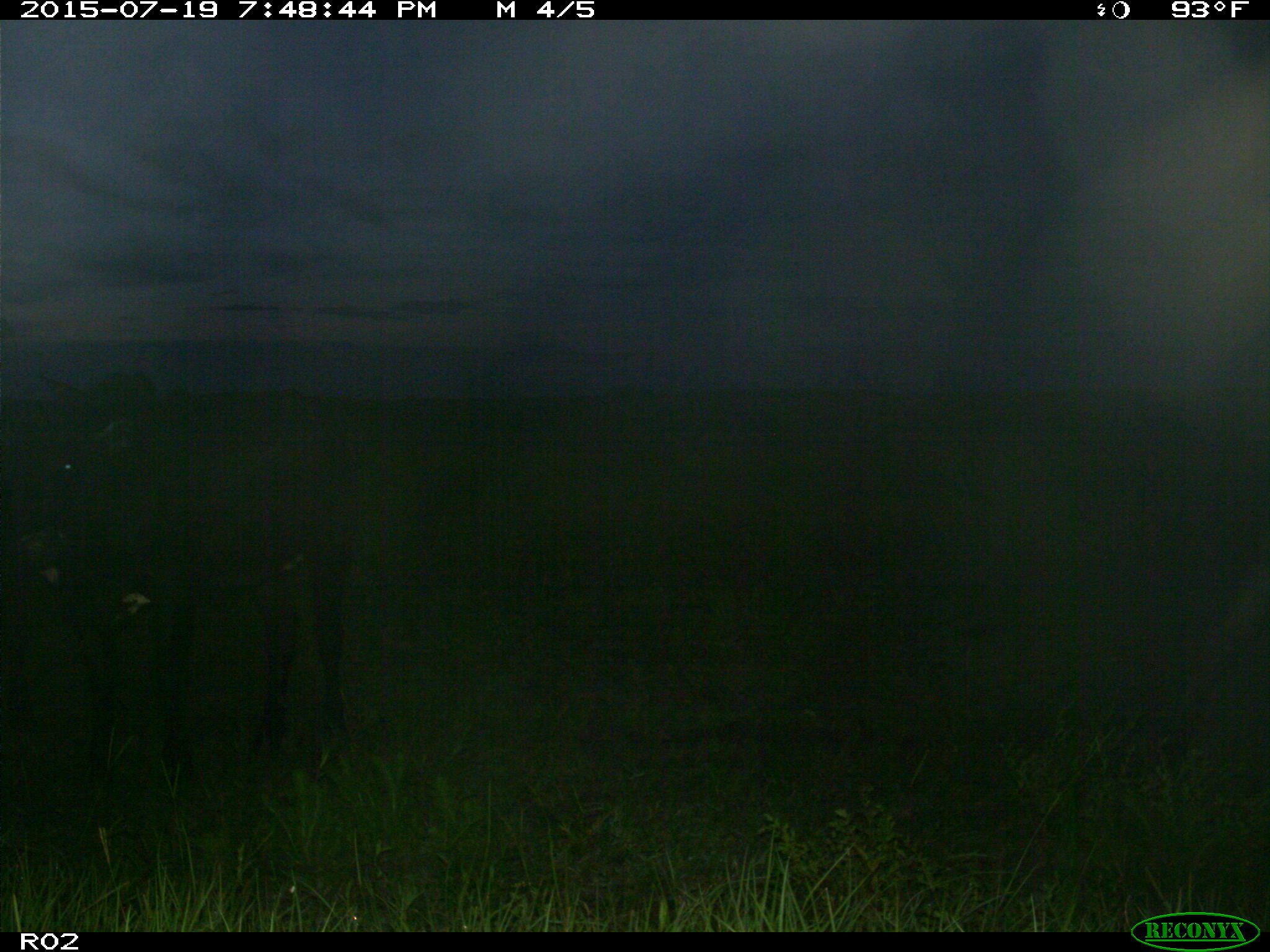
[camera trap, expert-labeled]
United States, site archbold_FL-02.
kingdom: Animalia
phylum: Chordata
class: Mammalia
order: Artiodactyla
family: Bovidae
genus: Bos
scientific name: Bos taurus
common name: domestic cow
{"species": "Bos taurus (domestic cow)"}